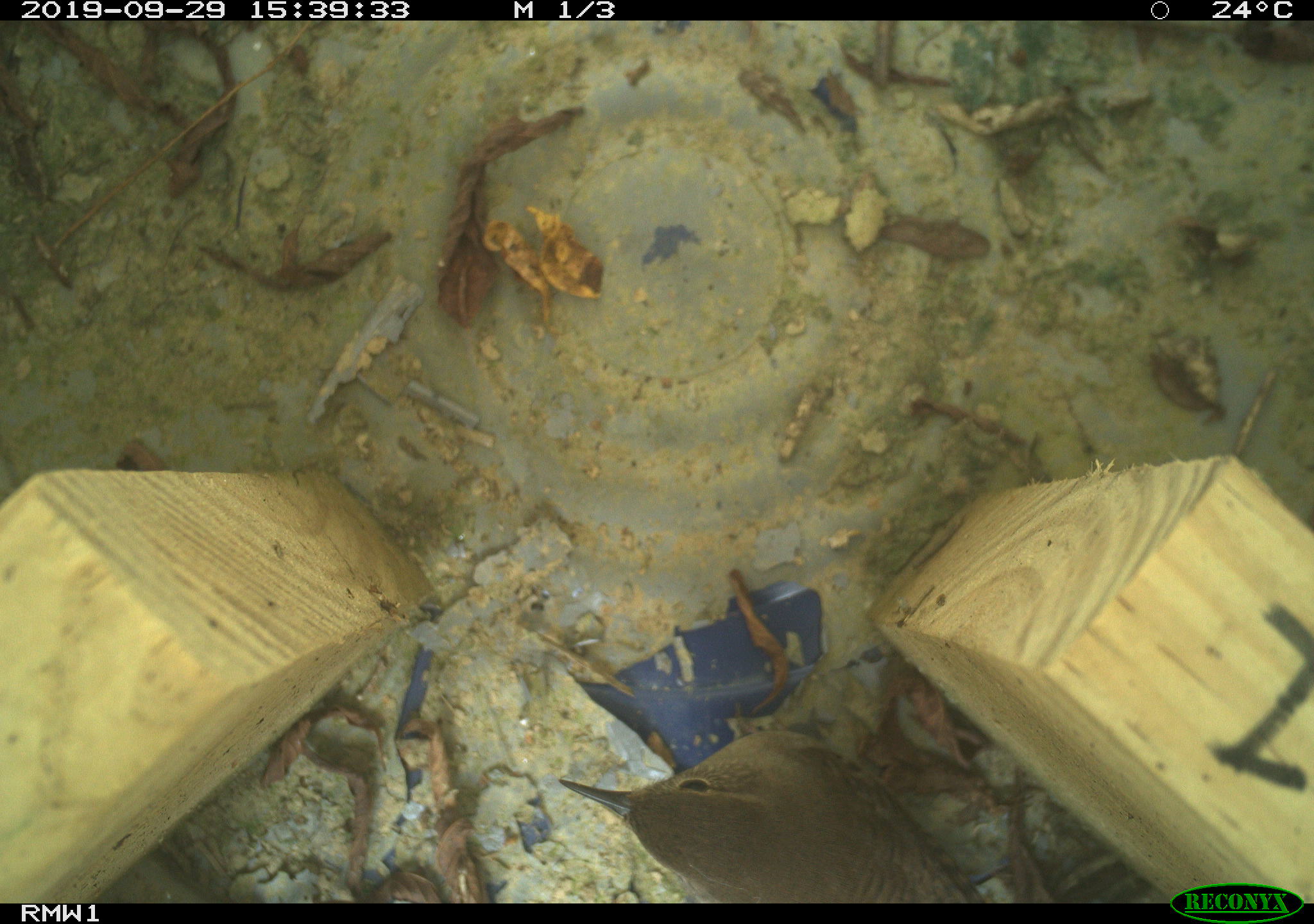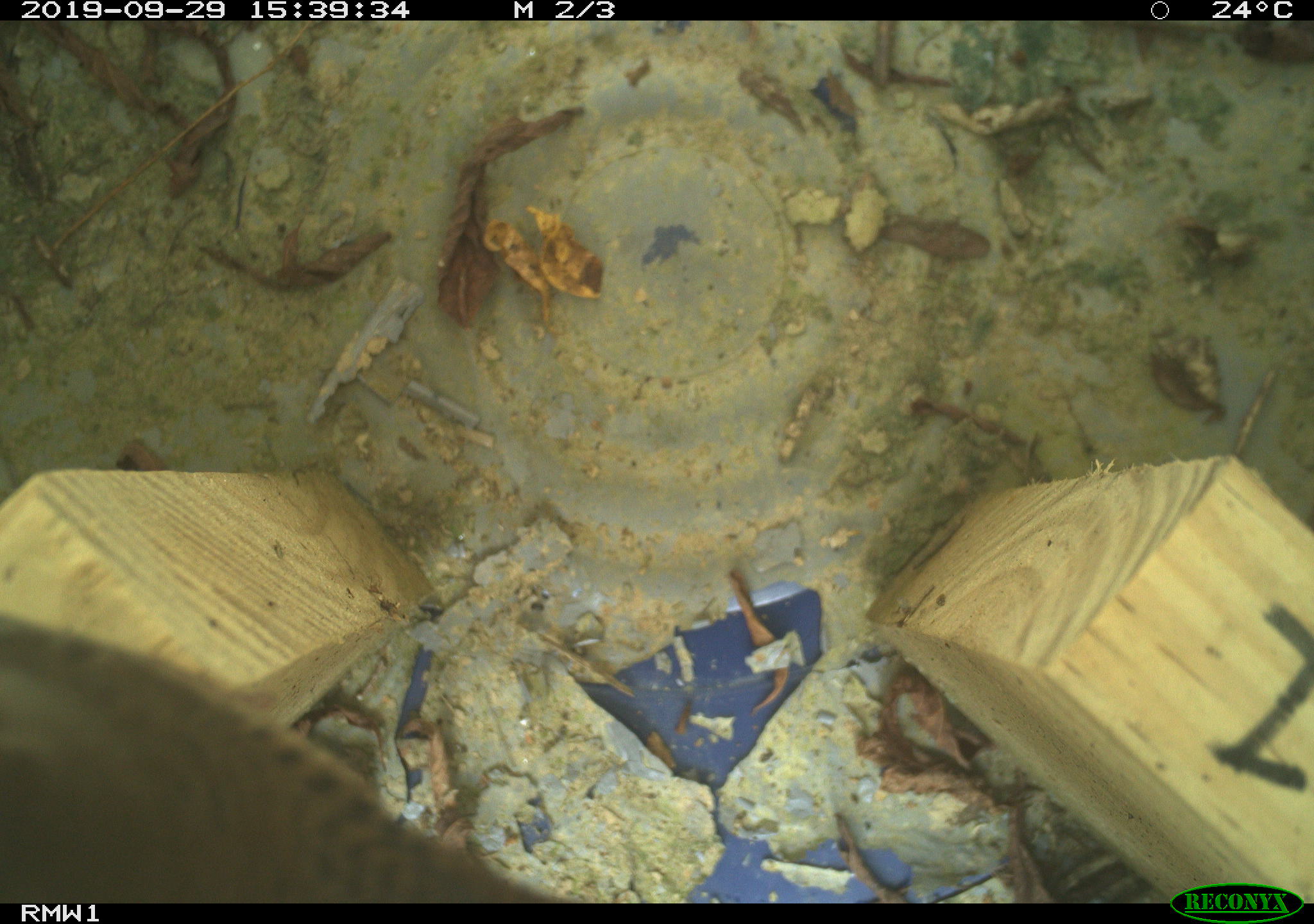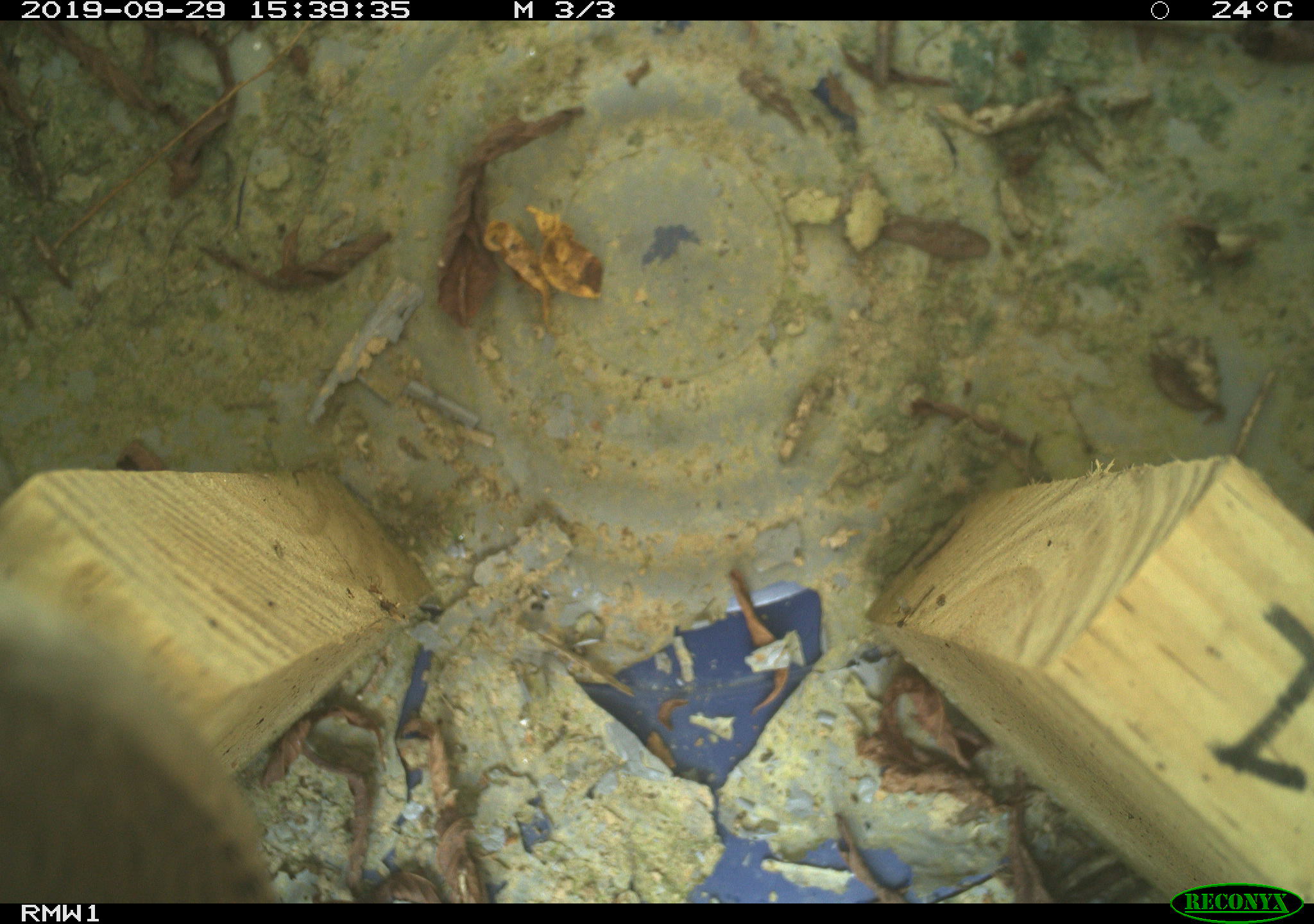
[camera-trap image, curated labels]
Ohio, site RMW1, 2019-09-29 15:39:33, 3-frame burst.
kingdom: Animalia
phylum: Chordata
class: Aves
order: Passeriformes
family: Troglodytidae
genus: Troglodytes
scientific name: Troglodytes aedon aedon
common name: northern house wren